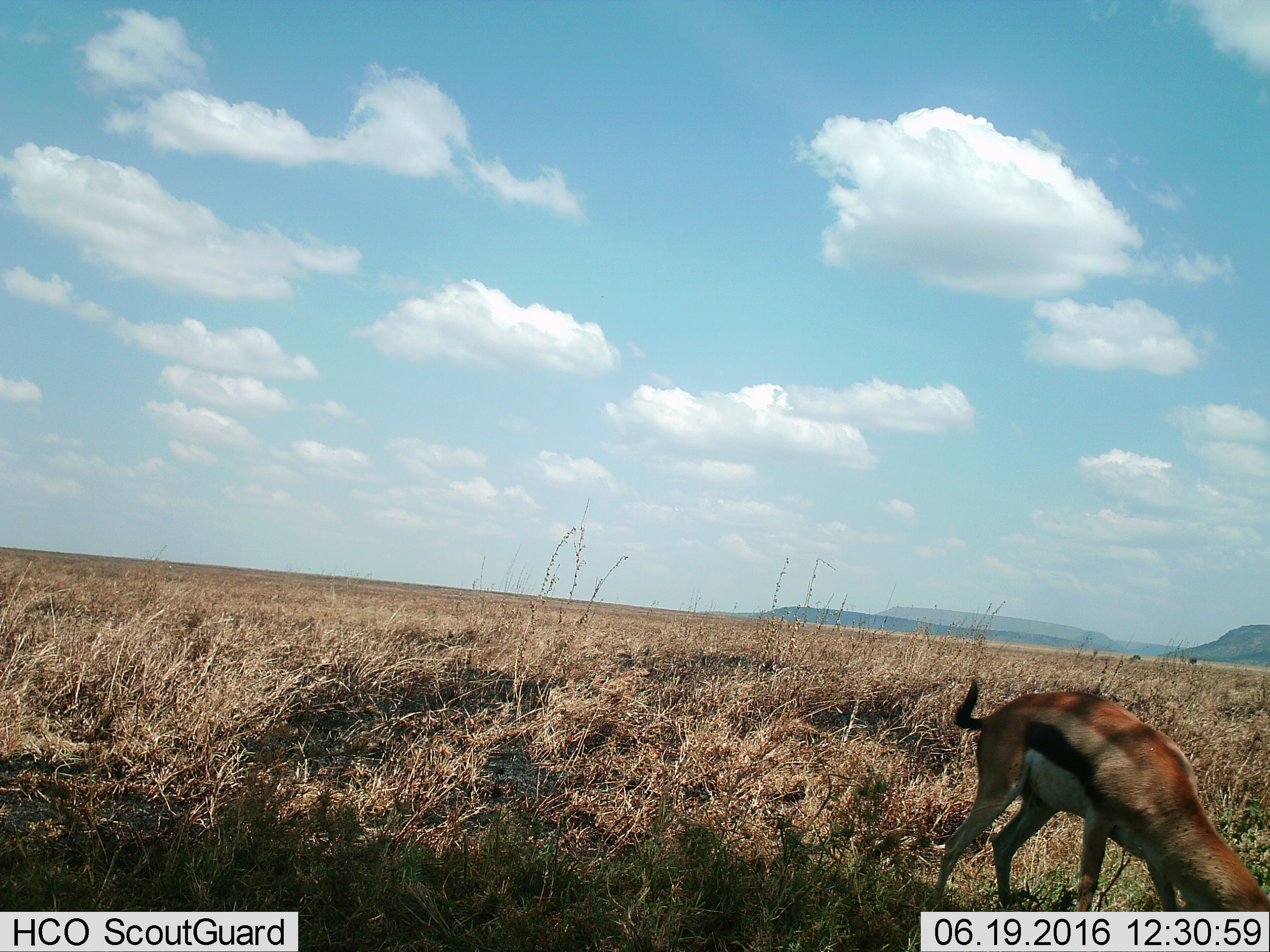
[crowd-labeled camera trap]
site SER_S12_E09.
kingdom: Animalia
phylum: Chordata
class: Mammalia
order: Artiodactyla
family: Bovidae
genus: Eudorcas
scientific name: Eudorcas thomsonii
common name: thomson's gazelle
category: gazellethomsons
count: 1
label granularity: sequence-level